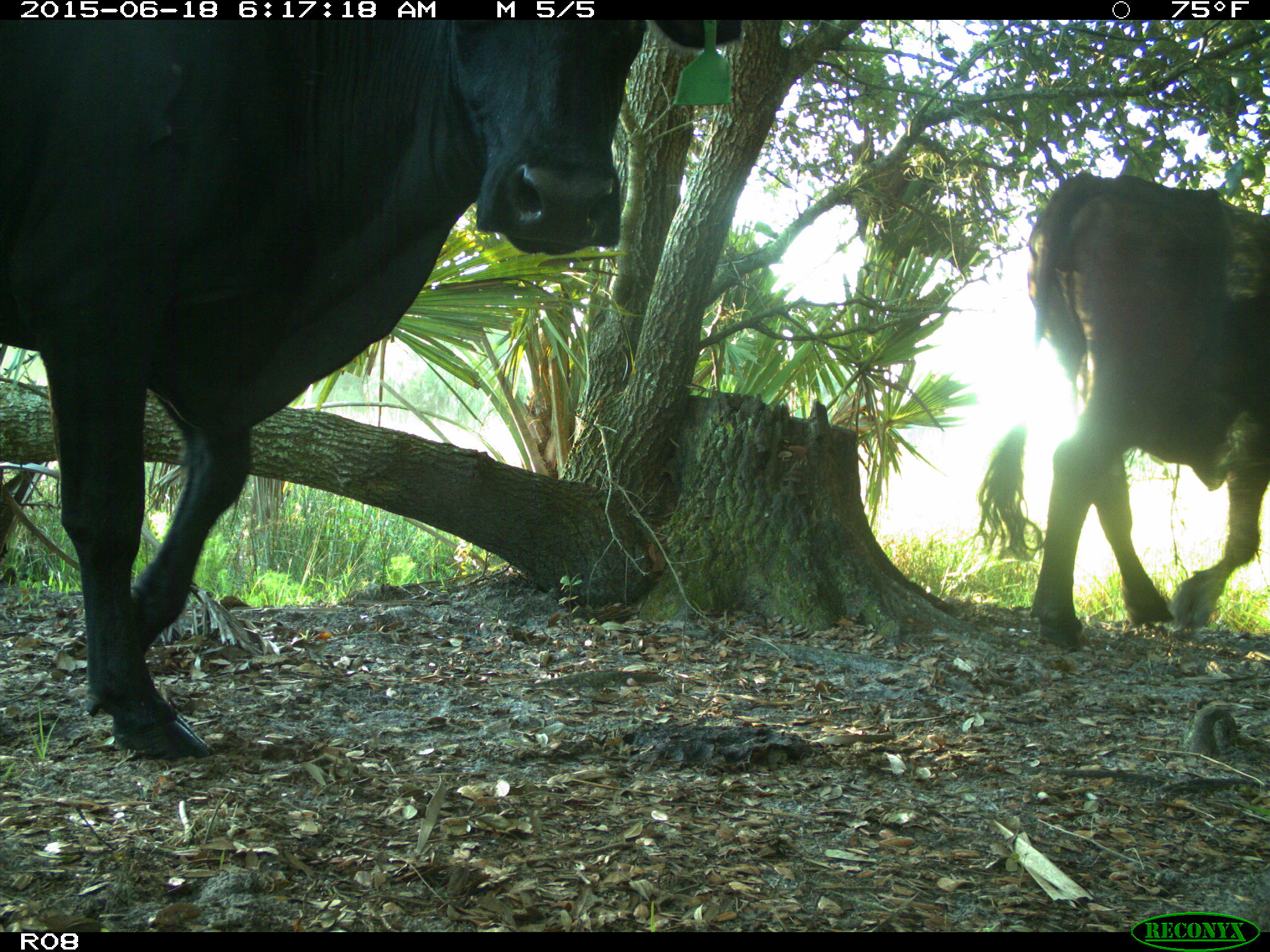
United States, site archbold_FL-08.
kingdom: Animalia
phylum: Chordata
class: Mammalia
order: Artiodactyla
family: Bovidae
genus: Bos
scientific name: Bos taurus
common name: domestic cow